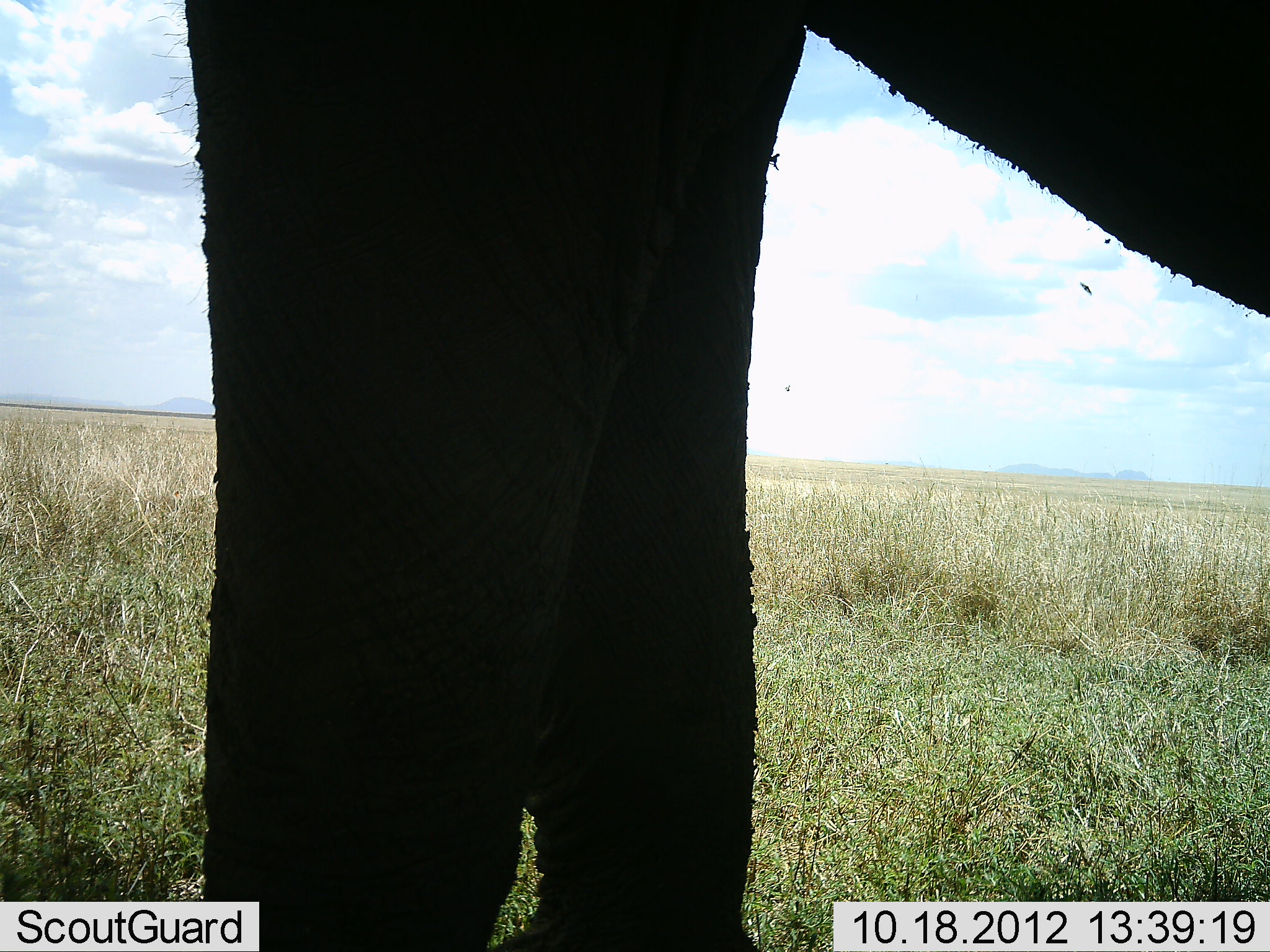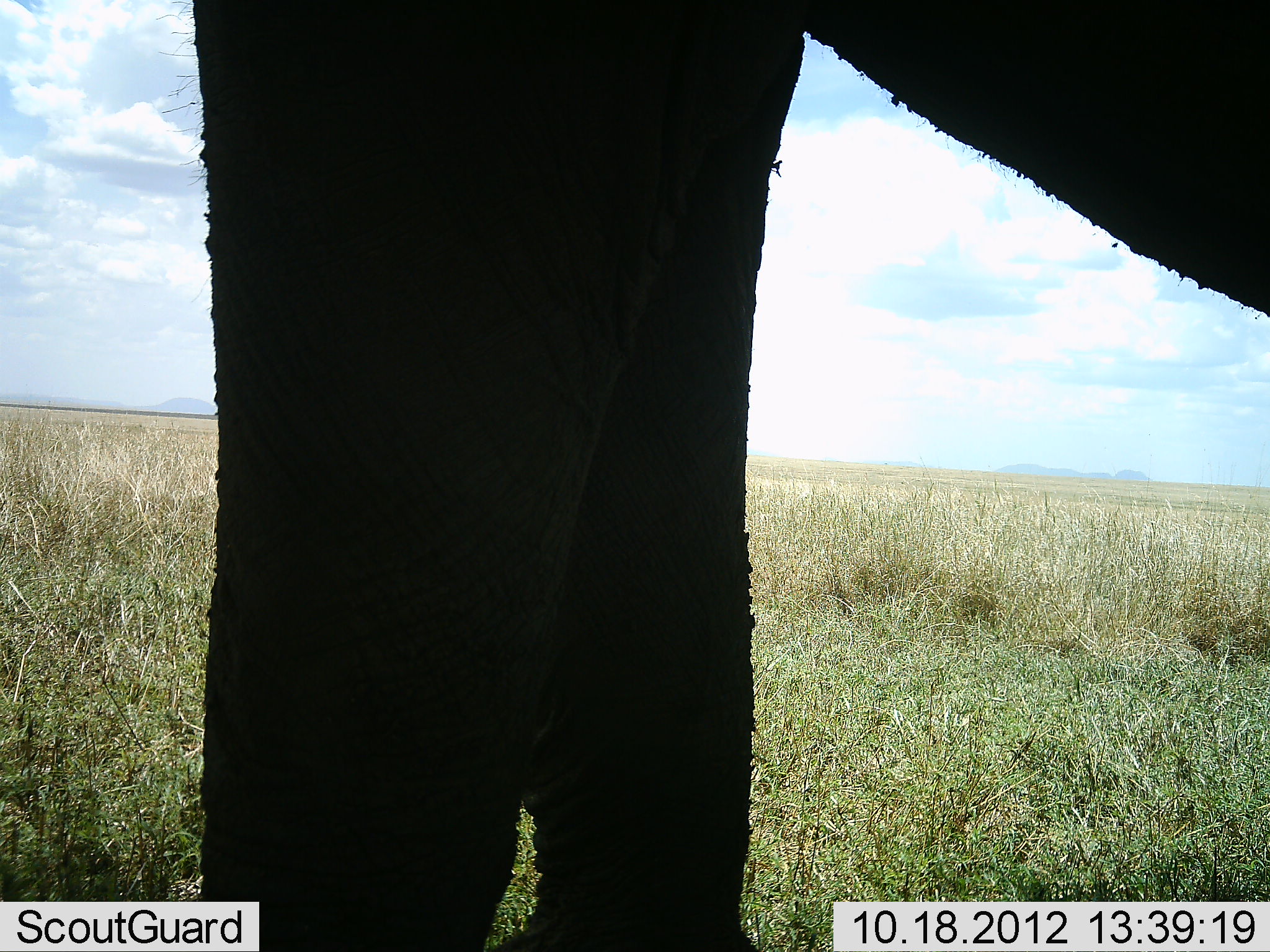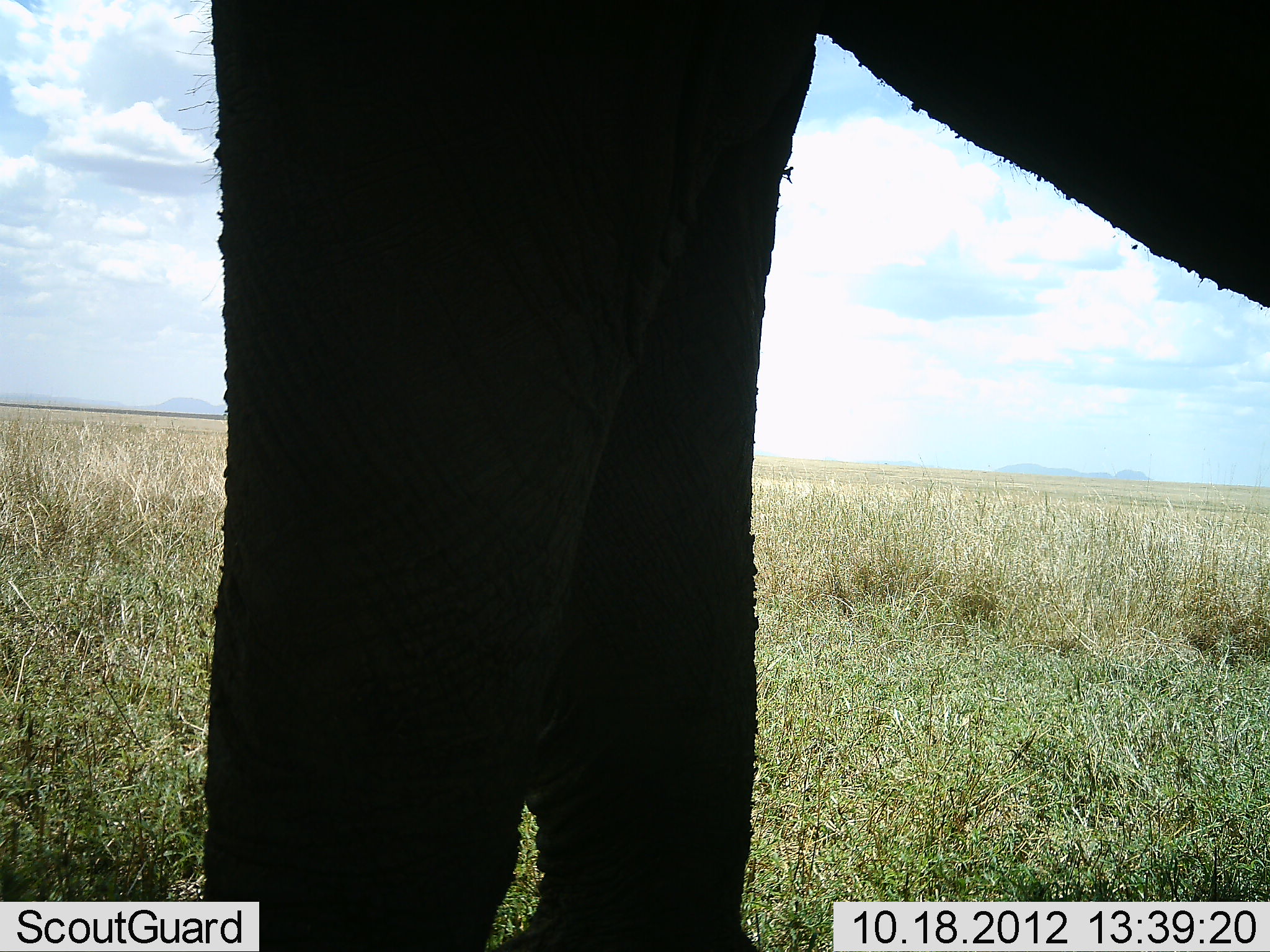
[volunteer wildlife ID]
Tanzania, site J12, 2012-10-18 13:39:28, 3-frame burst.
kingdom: Animalia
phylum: Chordata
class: Mammalia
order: Proboscidea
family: Elephantidae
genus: Loxodonta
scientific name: Loxodonta africana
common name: african bush elephant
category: elephant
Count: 1.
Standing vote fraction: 100%.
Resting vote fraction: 0%.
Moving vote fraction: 0%.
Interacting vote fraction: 0%.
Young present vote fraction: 0%.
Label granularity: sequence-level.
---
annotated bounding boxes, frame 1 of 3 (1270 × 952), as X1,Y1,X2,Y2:
animal: 182,0,1269,951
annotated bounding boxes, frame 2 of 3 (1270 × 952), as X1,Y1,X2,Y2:
animal: 190,1,1270,951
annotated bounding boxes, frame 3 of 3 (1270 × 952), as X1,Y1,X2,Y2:
animal: 203,0,1269,952